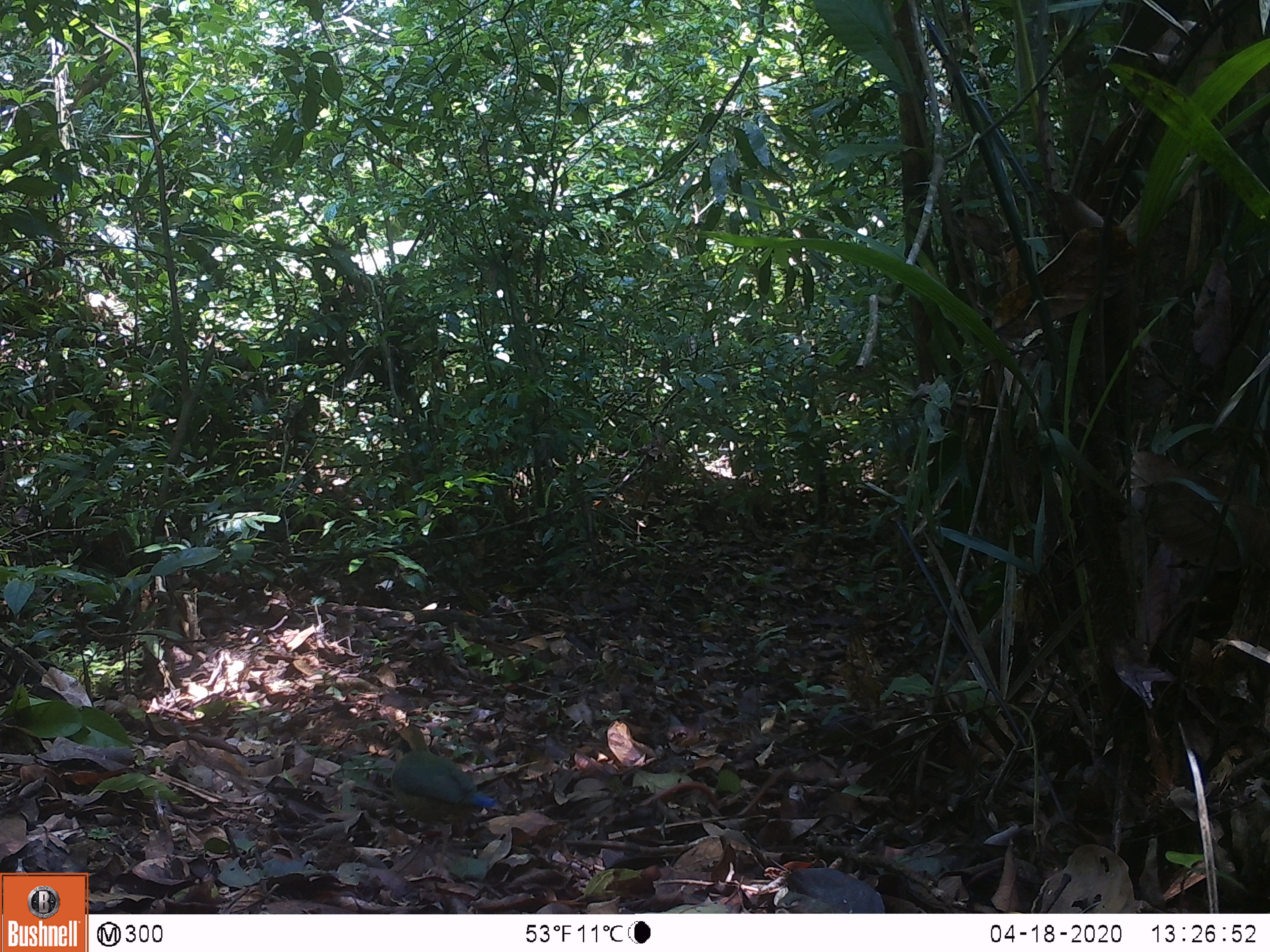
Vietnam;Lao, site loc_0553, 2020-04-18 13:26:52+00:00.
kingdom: Animalia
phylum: Chordata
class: Aves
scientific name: Aves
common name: bird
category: unidentified bird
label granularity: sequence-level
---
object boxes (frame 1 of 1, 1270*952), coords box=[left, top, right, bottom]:
unidentified bird: box=[390, 724, 498, 883]